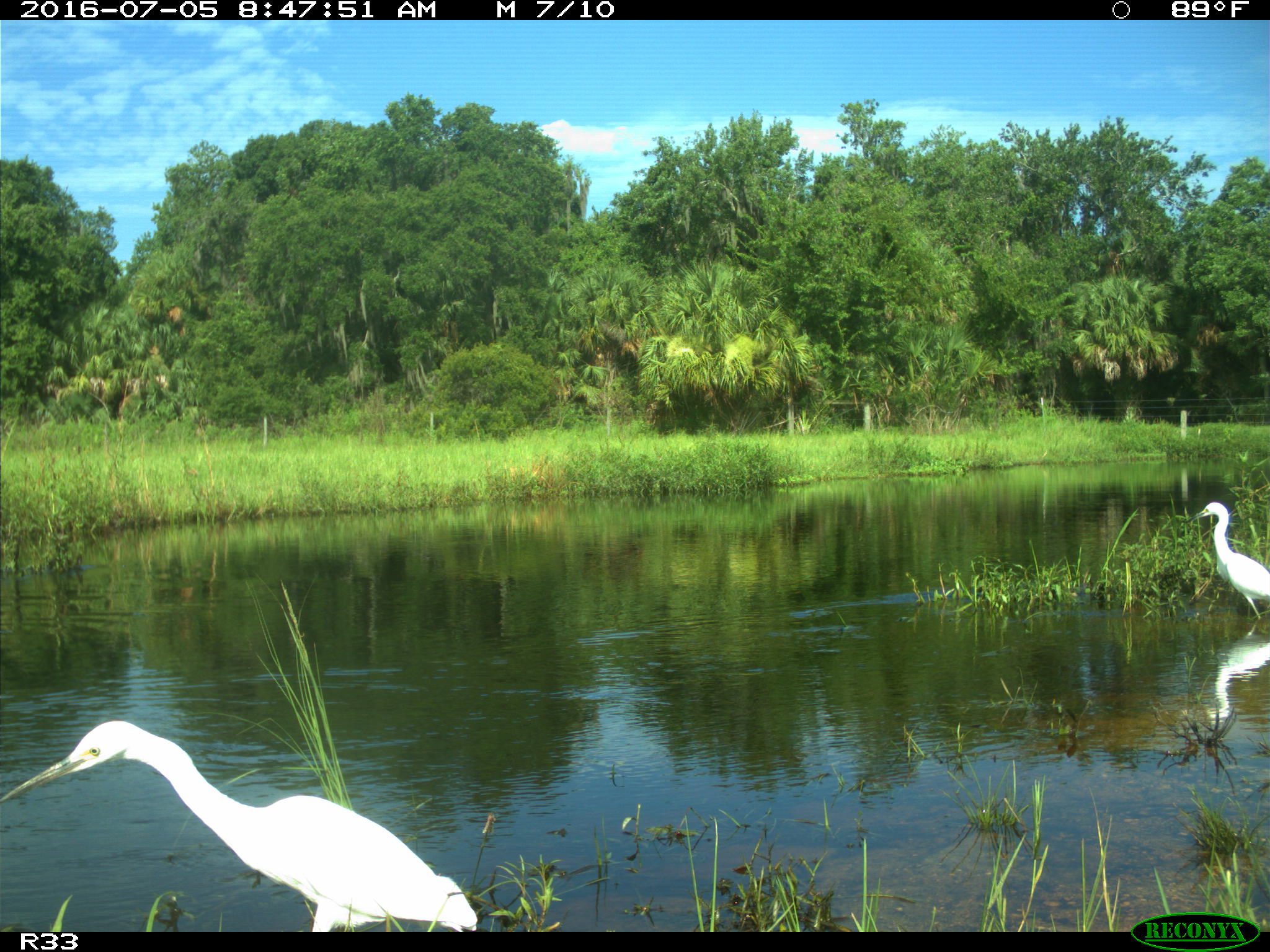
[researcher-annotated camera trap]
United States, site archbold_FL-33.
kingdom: Animalia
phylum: Chordata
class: Aves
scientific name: Aves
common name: birds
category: unidentified bird